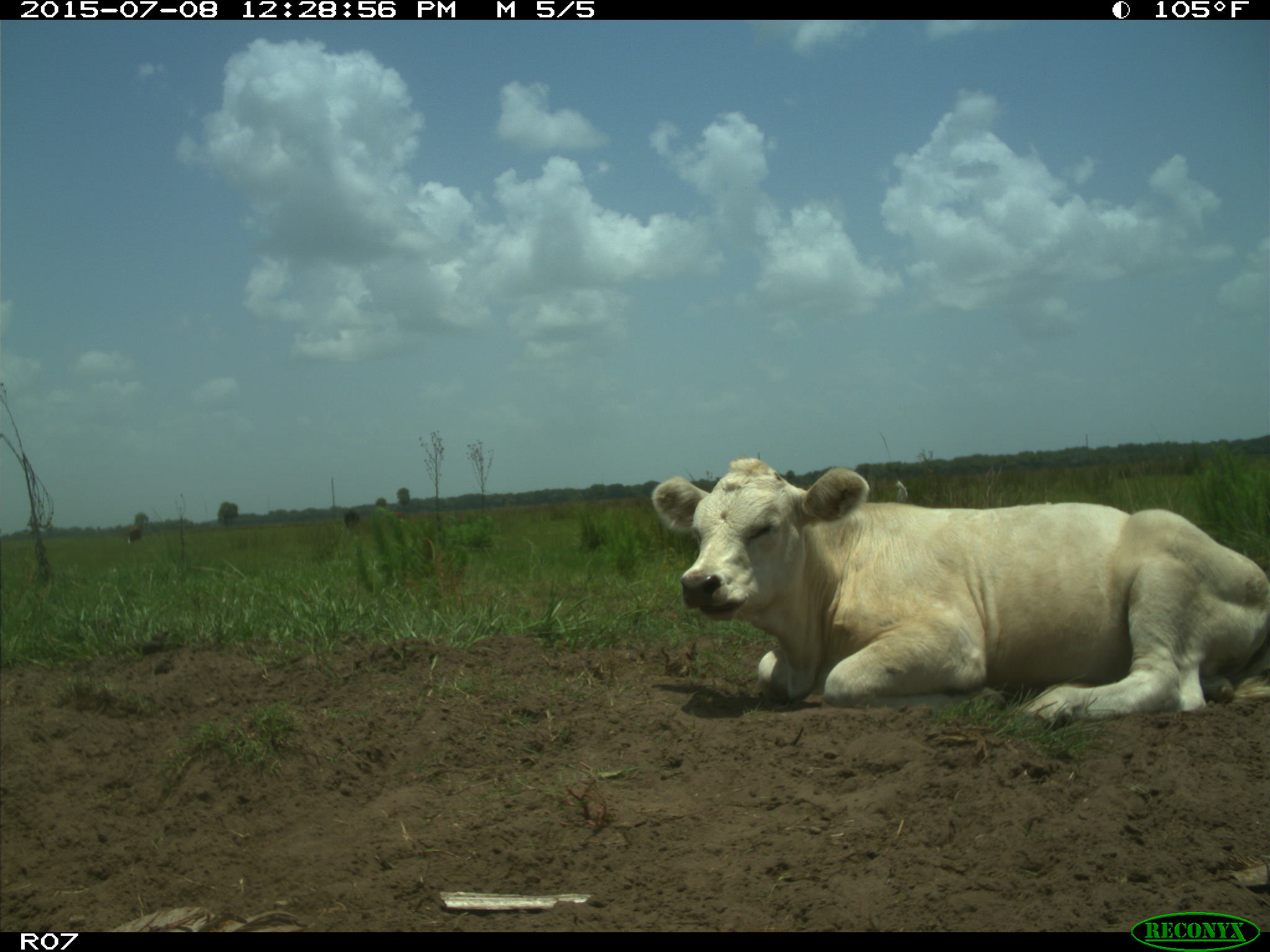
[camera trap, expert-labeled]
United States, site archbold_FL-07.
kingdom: Animalia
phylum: Chordata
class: Mammalia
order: Artiodactyla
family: Bovidae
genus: Bos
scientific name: Bos taurus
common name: domestic cow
Bos taurus (domestic cow).